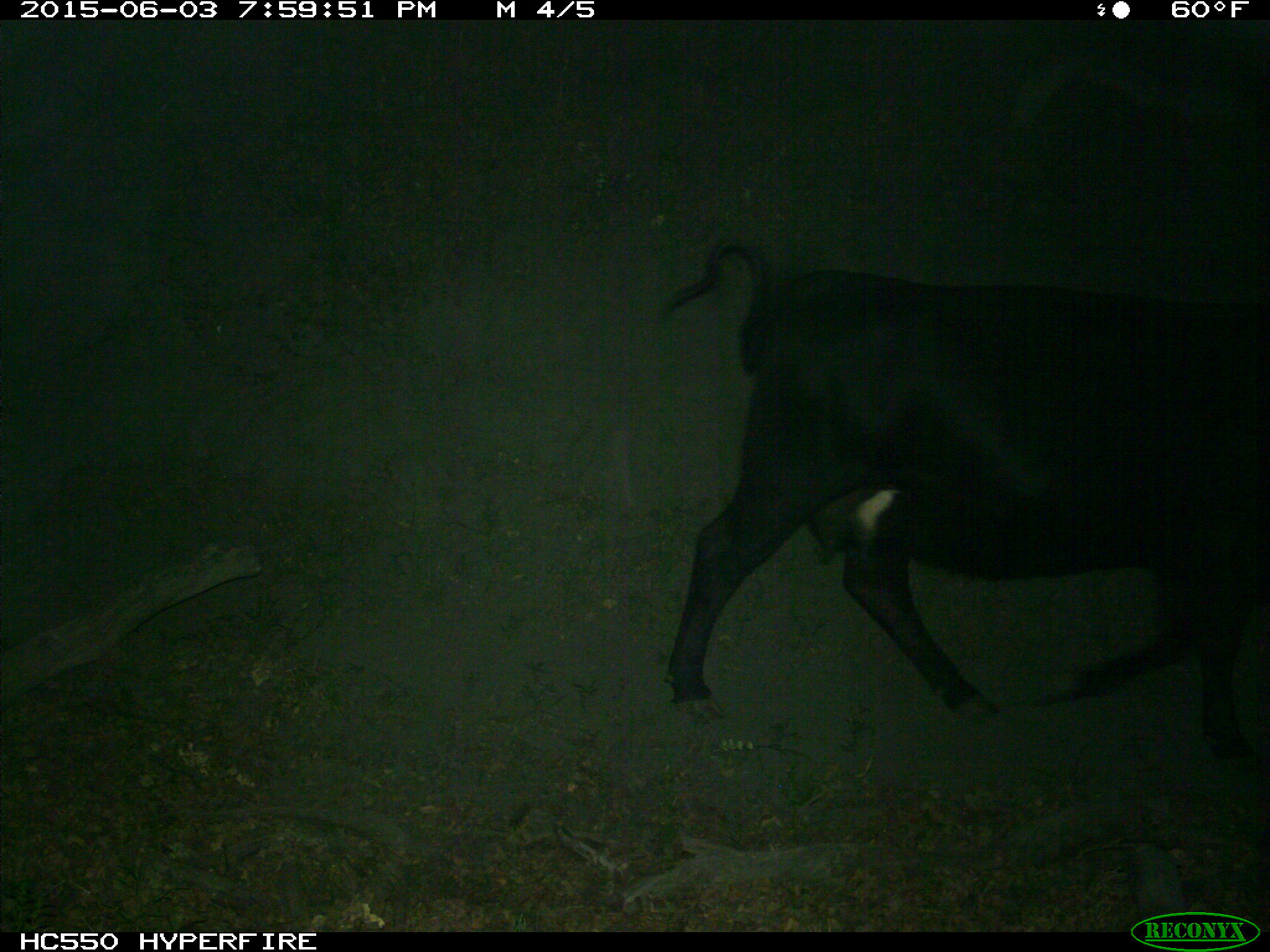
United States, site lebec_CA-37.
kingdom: Animalia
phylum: Chordata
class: Mammalia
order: Artiodactyla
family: Bovidae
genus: Bos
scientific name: Bos taurus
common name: domestic cow